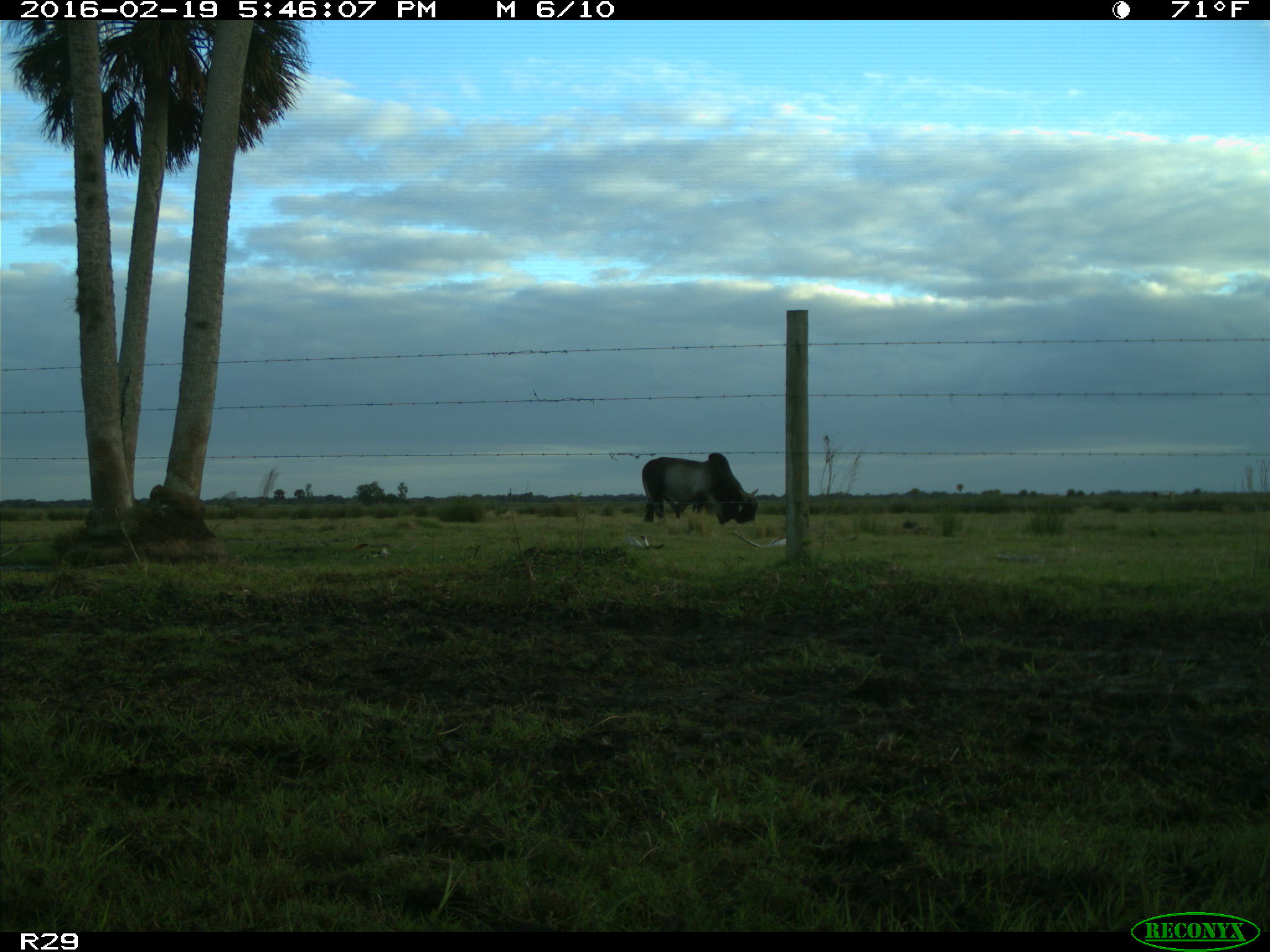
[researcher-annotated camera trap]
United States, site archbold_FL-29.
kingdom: Animalia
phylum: Chordata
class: Mammalia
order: Artiodactyla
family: Bovidae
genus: Bos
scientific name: Bos taurus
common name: domestic cow